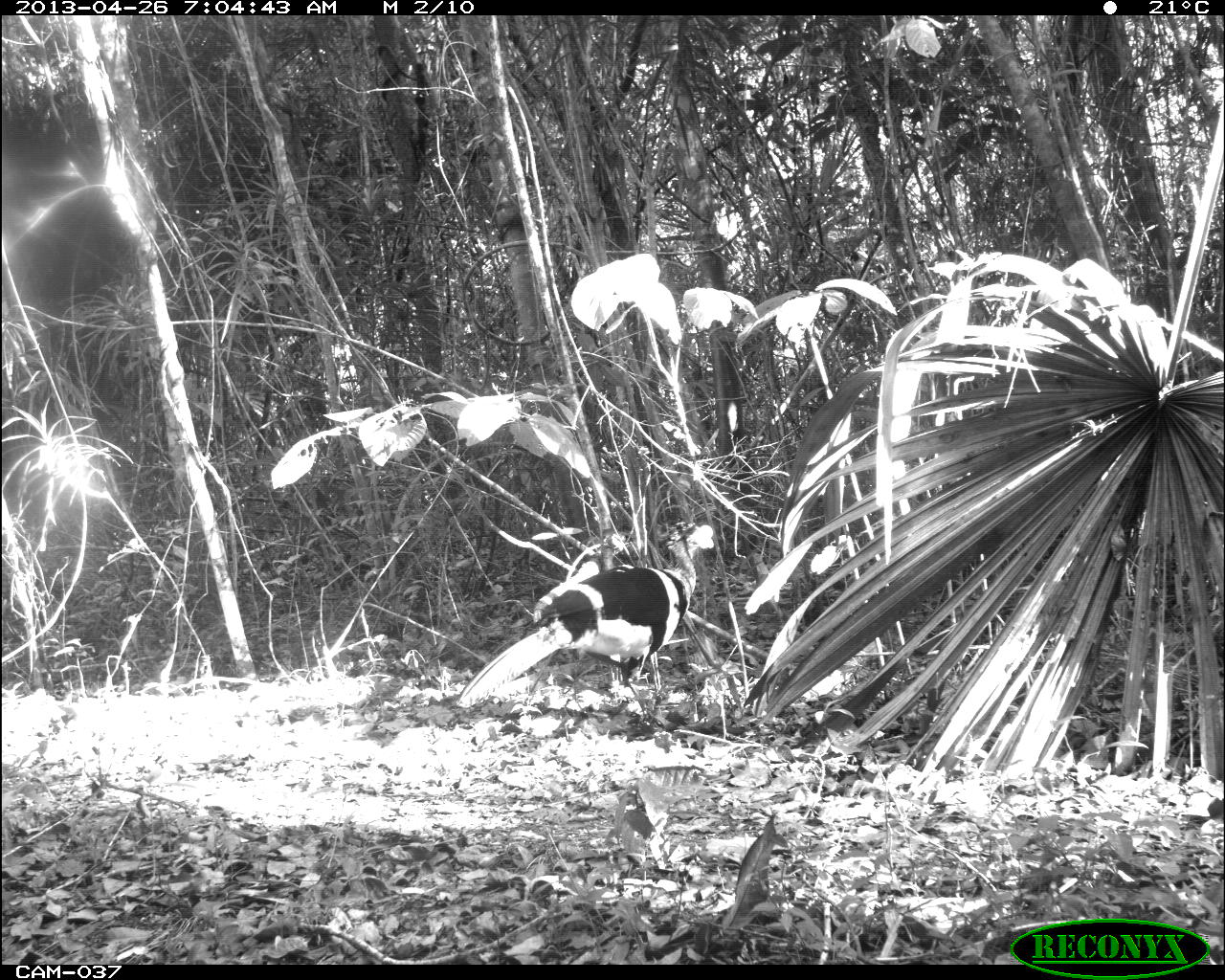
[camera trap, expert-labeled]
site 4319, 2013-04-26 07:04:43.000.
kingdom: Animalia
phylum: Chordata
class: Aves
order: Galliformes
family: Cracidae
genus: Crax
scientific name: Crax rubra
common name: great curassow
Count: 2.